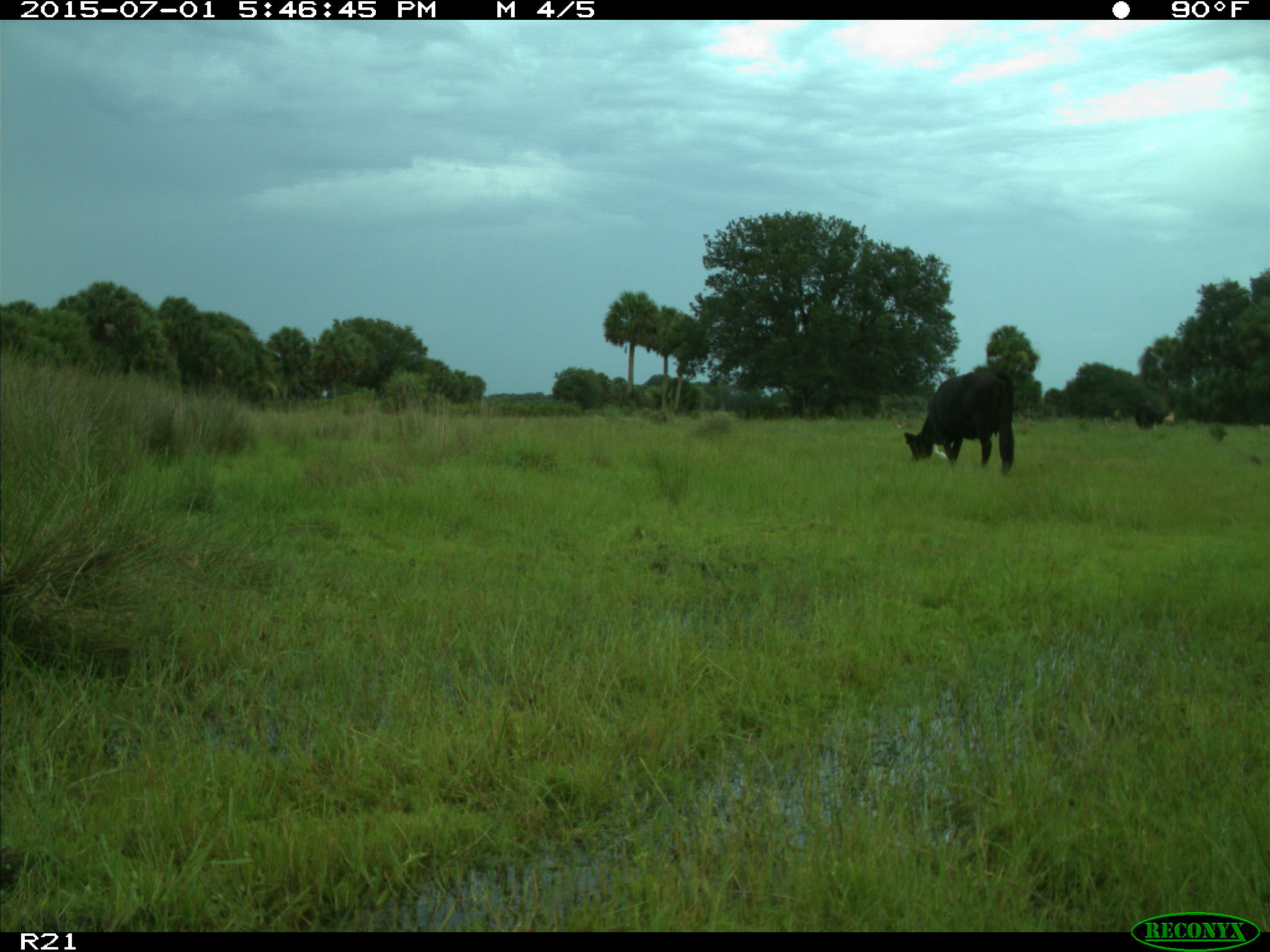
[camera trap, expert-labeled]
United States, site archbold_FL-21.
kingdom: Animalia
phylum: Chordata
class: Mammalia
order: Artiodactyla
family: Bovidae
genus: Bos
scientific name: Bos taurus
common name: domestic cow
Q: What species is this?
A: Bos taurus (domestic cow).